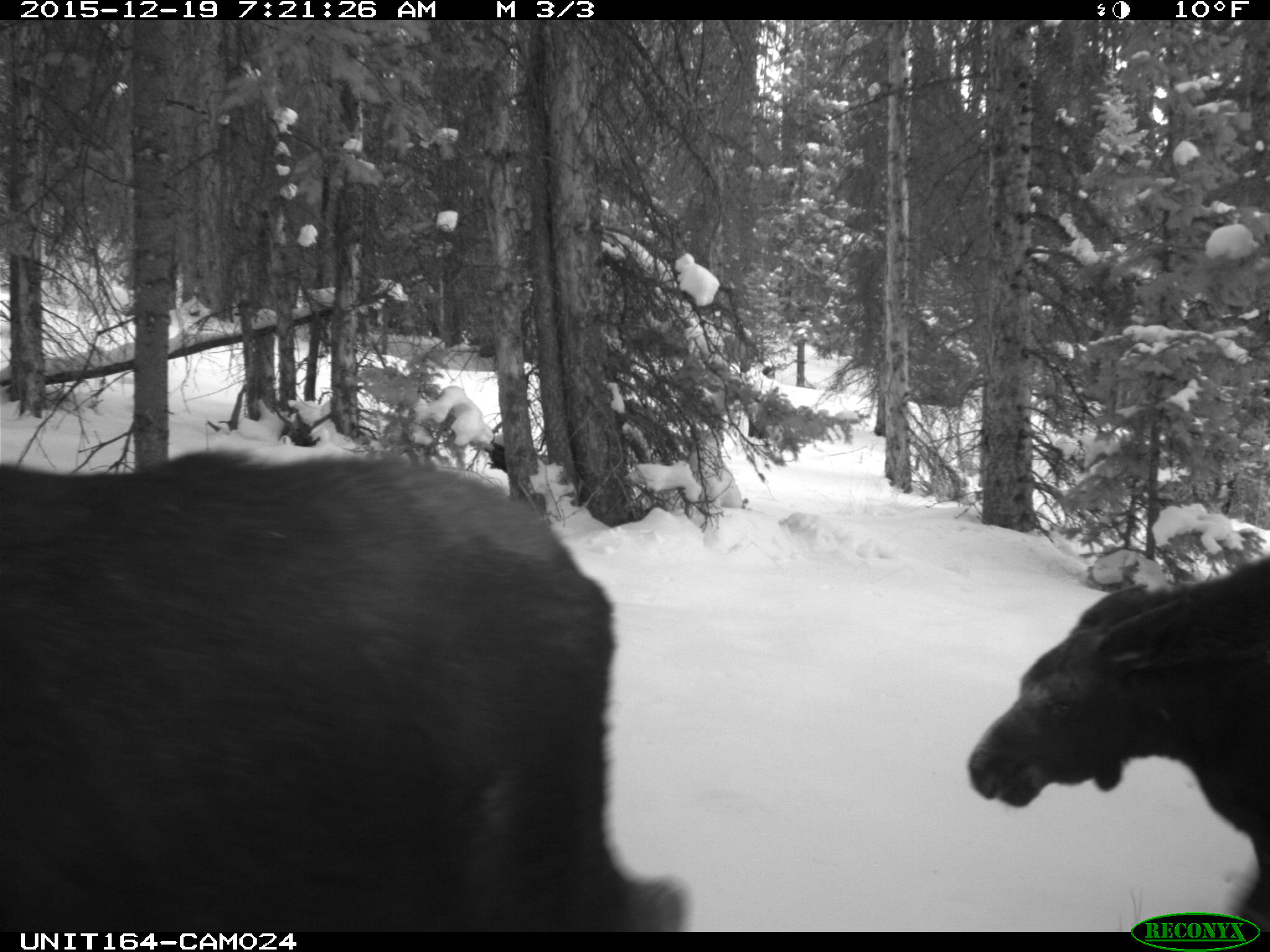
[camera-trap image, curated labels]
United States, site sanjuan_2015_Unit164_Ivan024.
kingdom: Animalia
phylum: Chordata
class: Mammalia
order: Artiodactyla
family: Cervidae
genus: Alces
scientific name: Alces alces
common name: moose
Alces alces (moose).